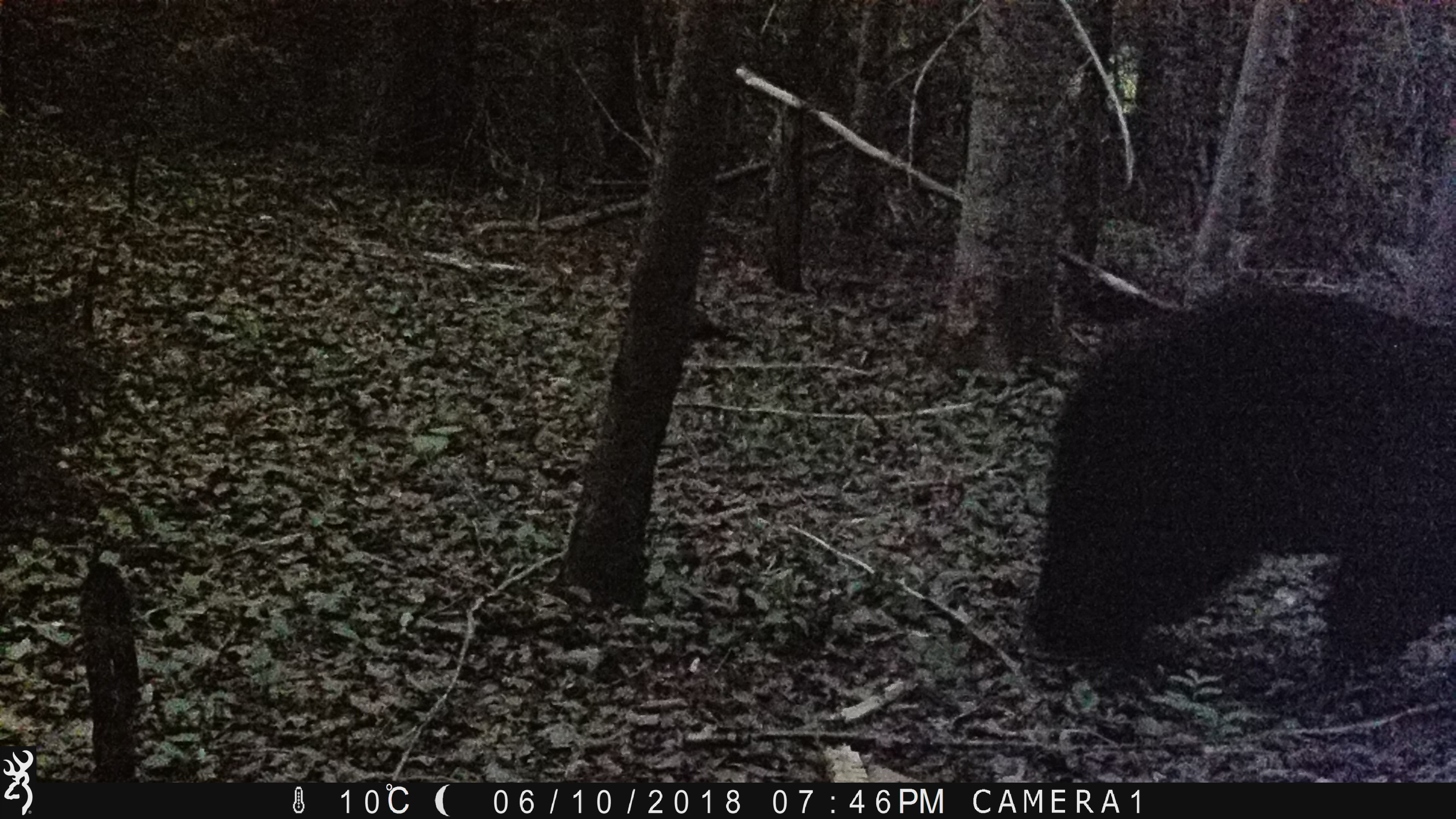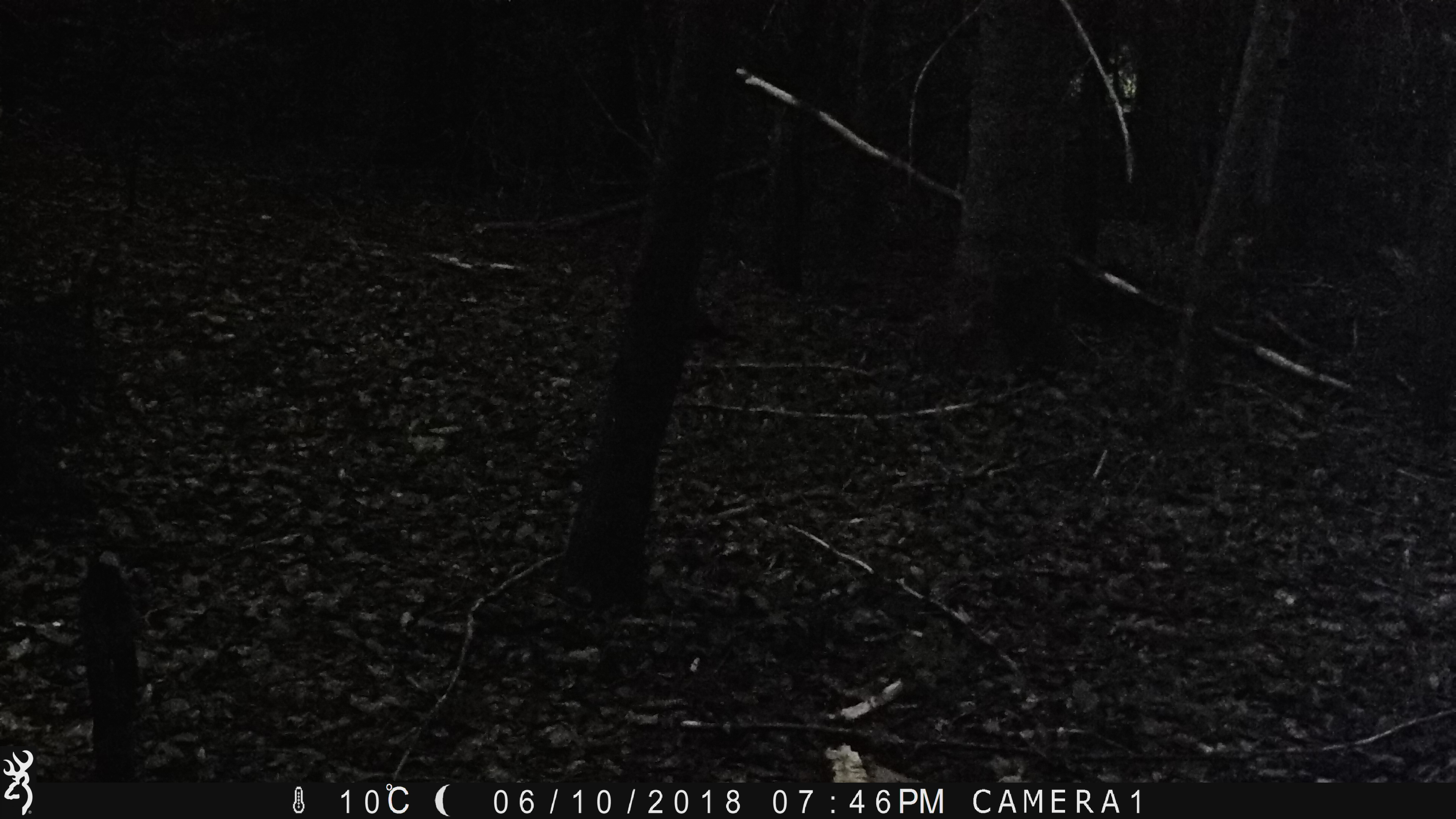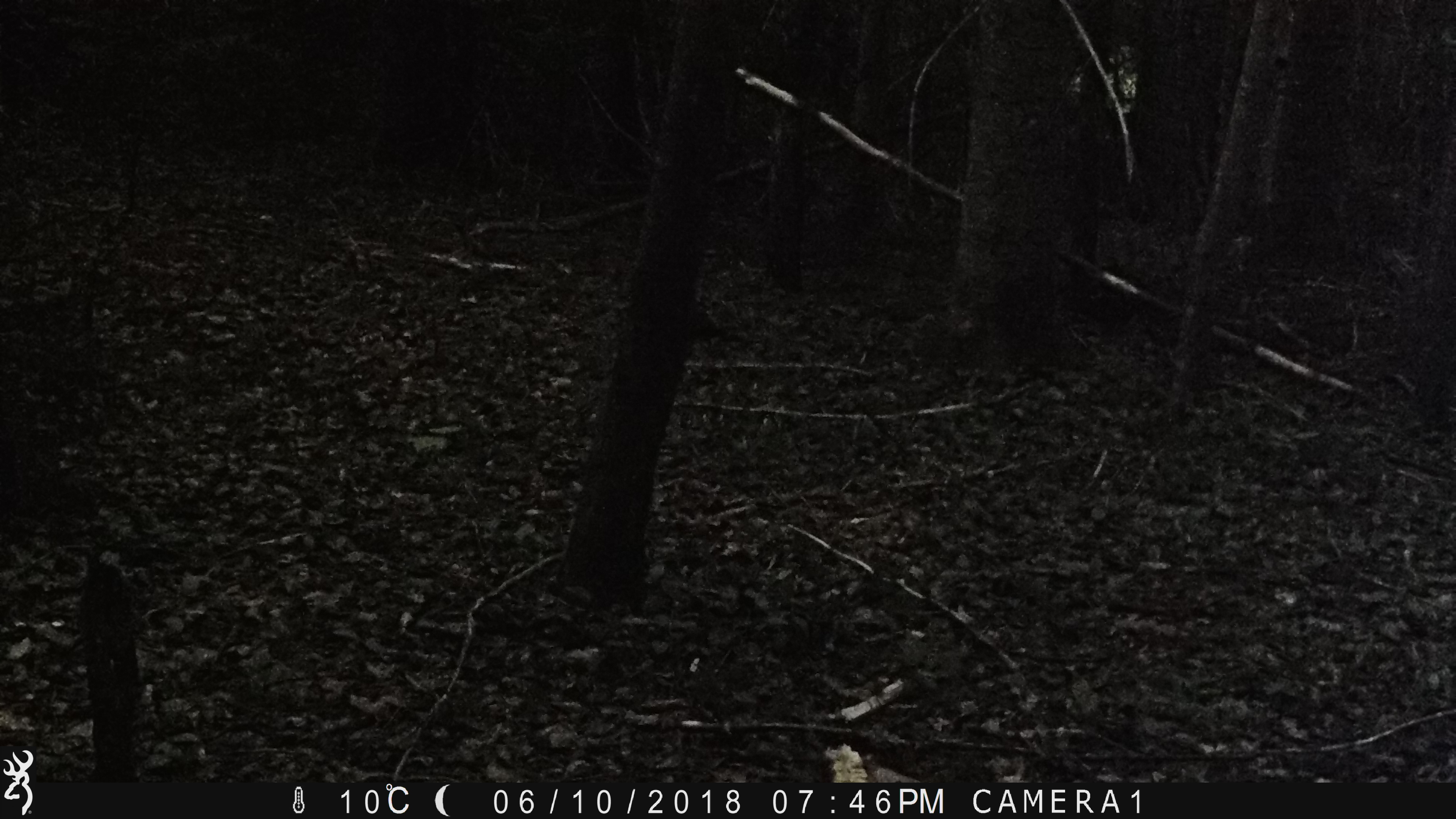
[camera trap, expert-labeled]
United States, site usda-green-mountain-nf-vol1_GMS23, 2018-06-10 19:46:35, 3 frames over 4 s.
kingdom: Animalia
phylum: Chordata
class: Mammalia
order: Carnivora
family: Ursidae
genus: Ursus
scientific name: Ursus americanus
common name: black bear